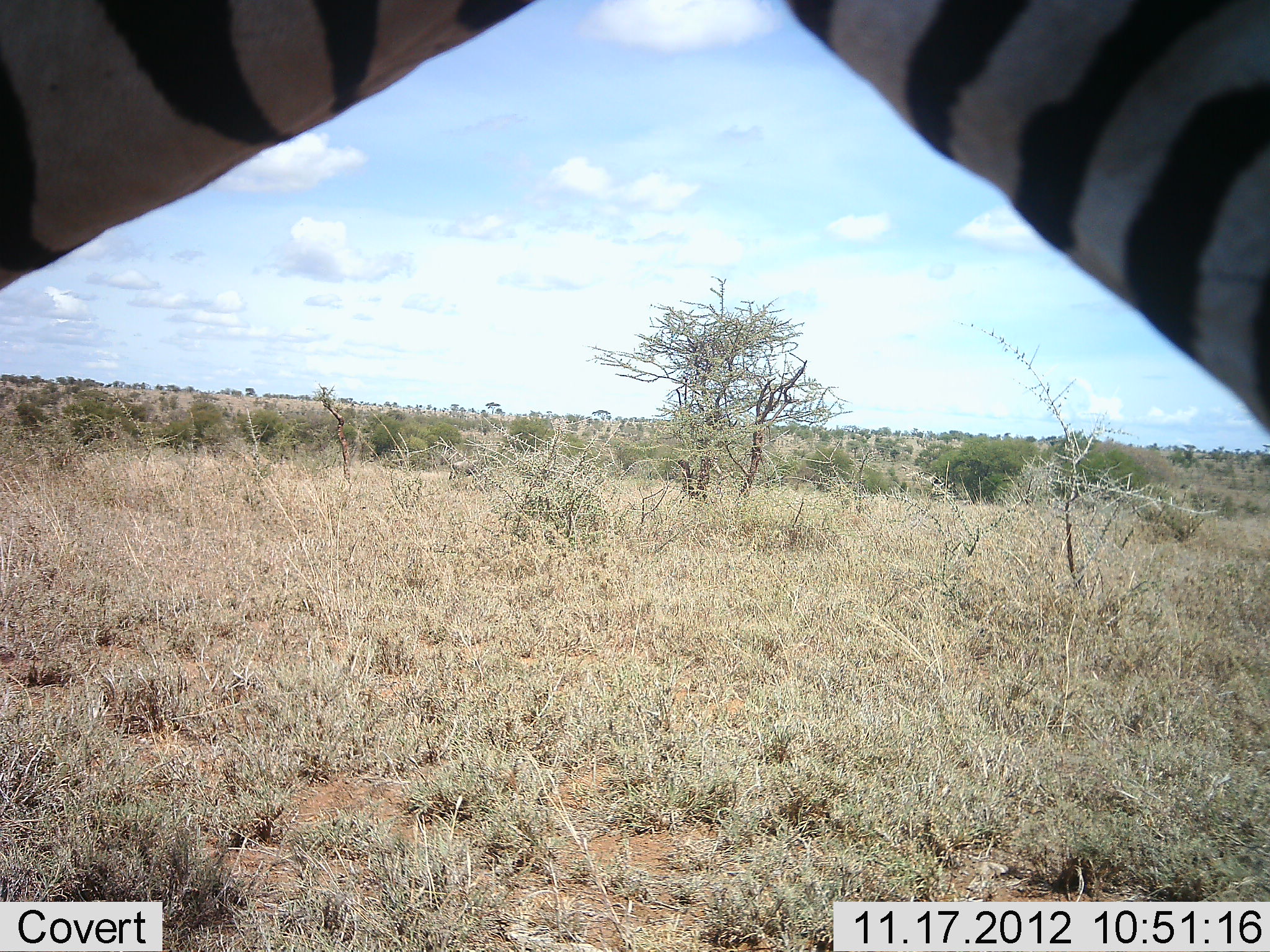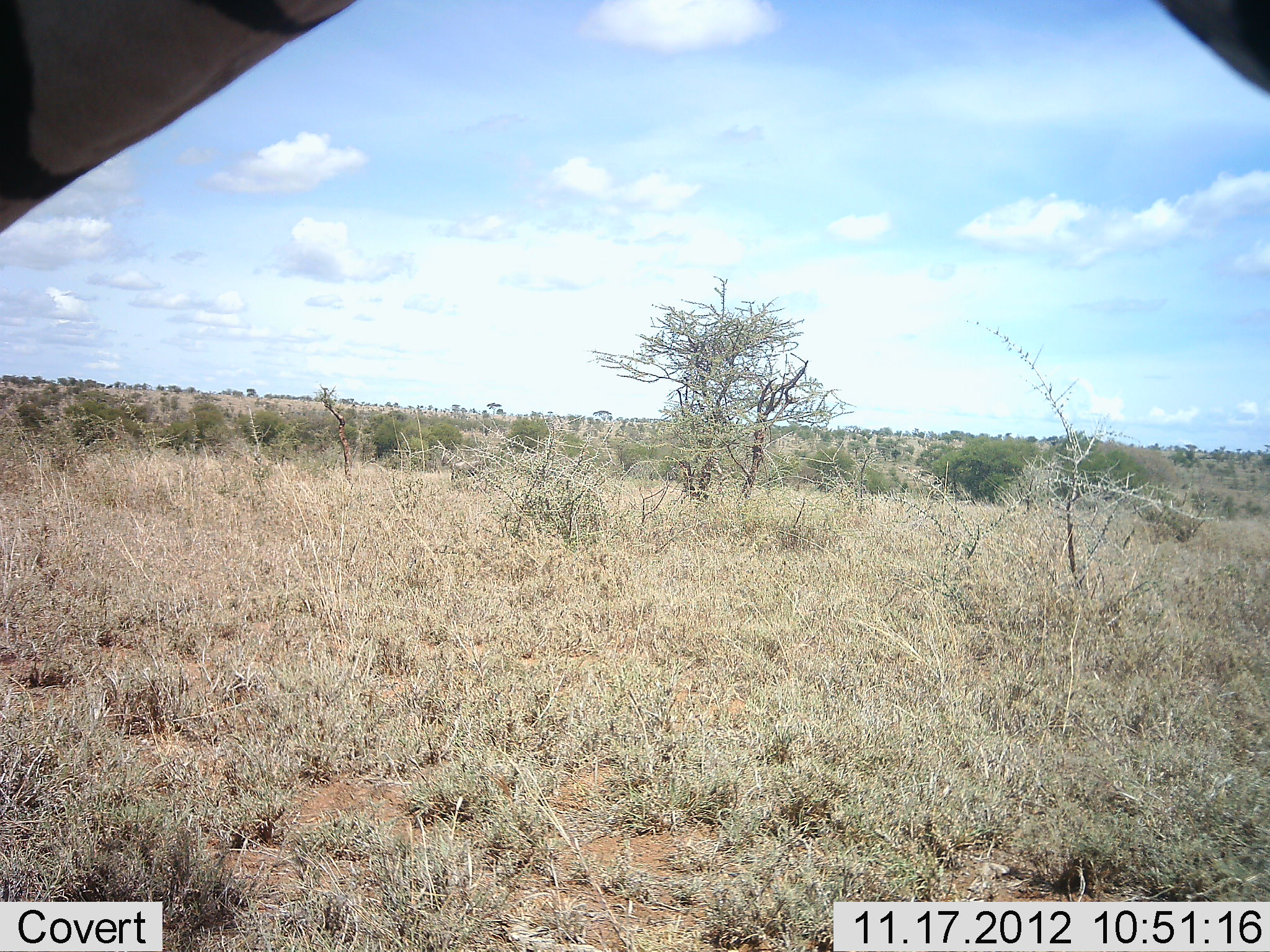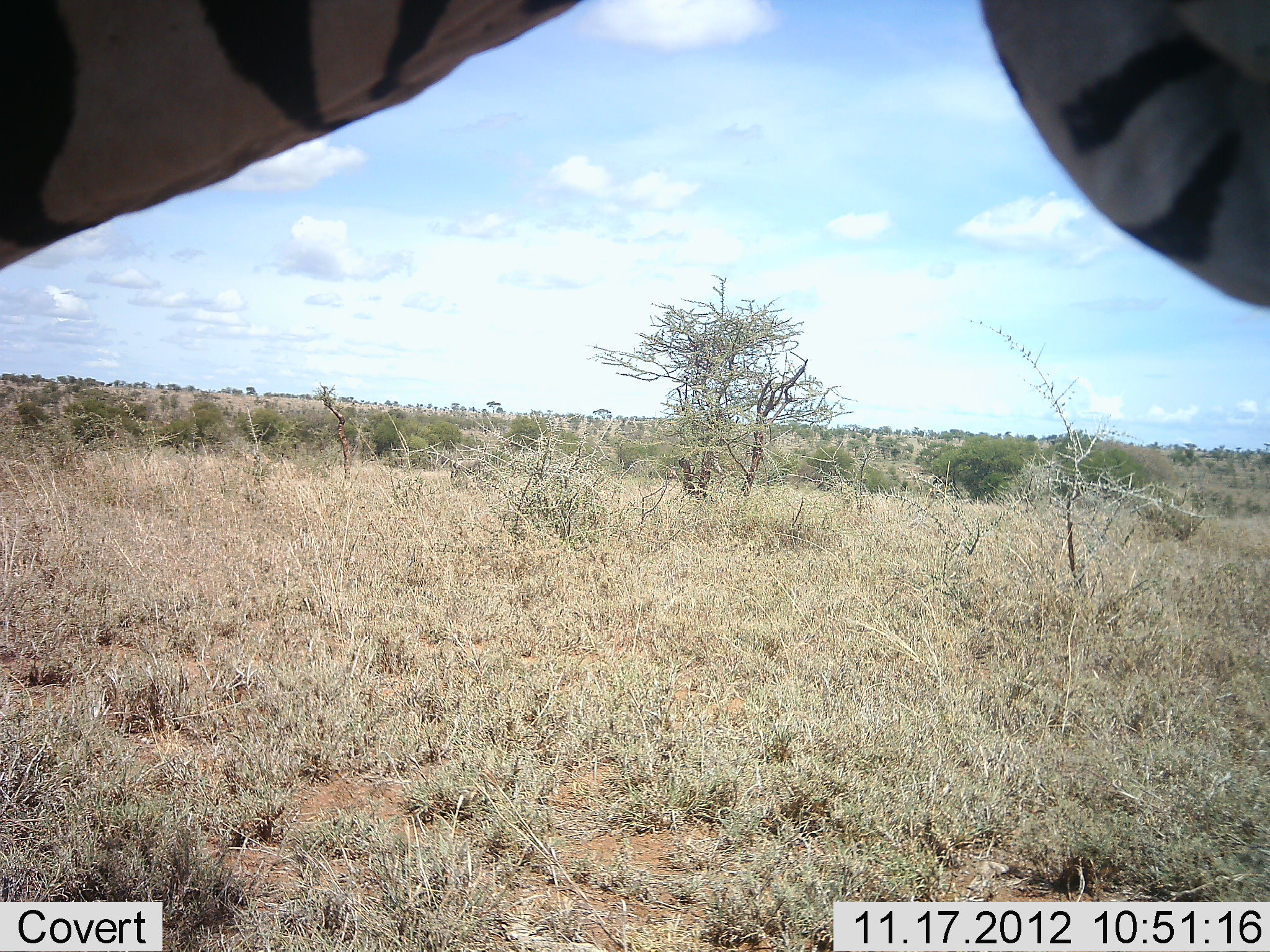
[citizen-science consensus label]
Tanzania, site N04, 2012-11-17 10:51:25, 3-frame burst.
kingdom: Animalia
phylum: Chordata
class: Mammalia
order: Perissodactyla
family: Equidae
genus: Equus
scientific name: Equus quagga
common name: plains zebra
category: zebra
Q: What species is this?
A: Zebra (plains zebra) (Equus quagga).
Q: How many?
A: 1.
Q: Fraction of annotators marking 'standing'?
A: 90%.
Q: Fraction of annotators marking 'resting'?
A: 0%.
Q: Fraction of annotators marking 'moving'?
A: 10%.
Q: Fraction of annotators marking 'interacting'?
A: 0%.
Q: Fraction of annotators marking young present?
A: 0%.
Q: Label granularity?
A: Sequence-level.